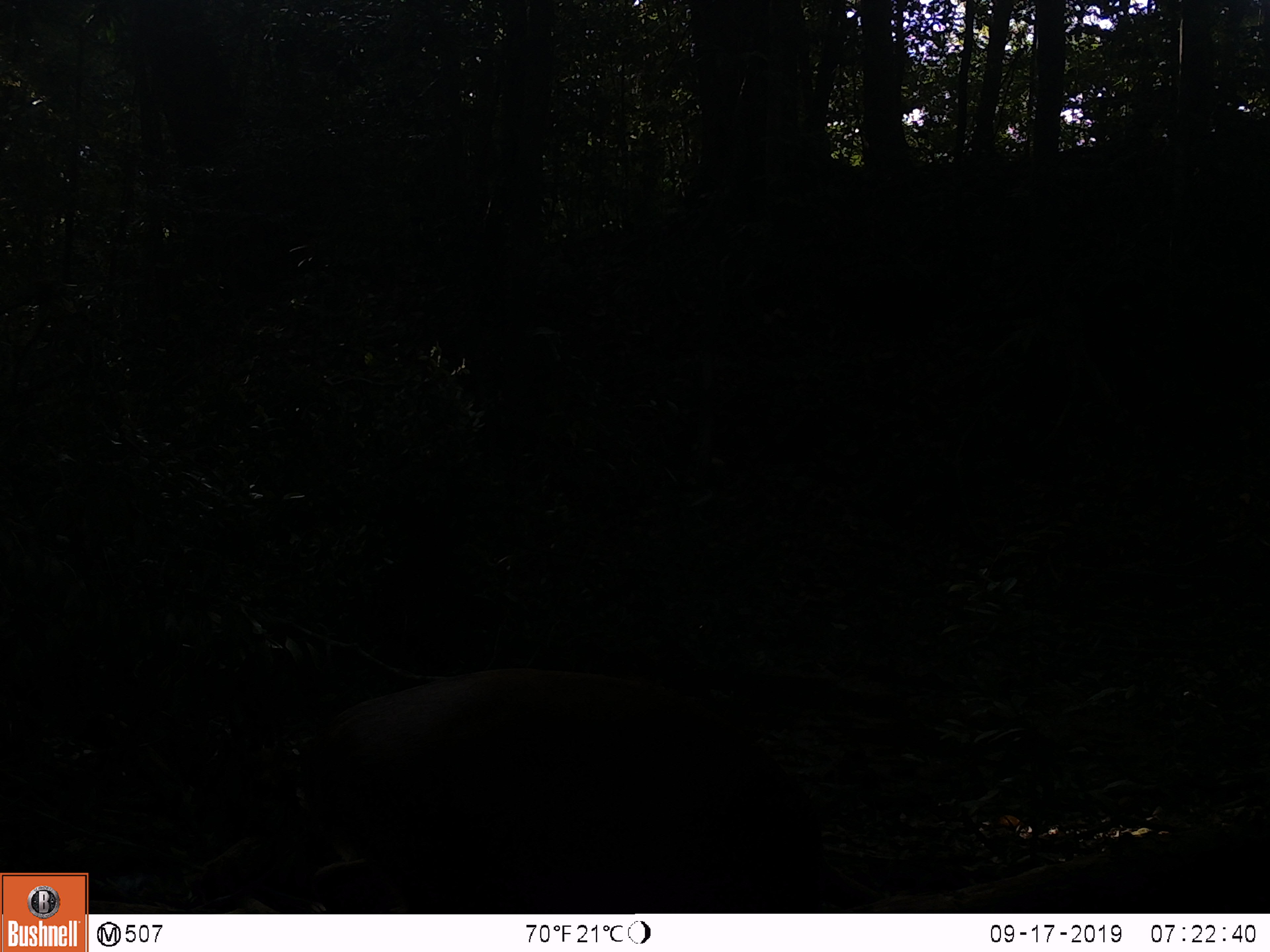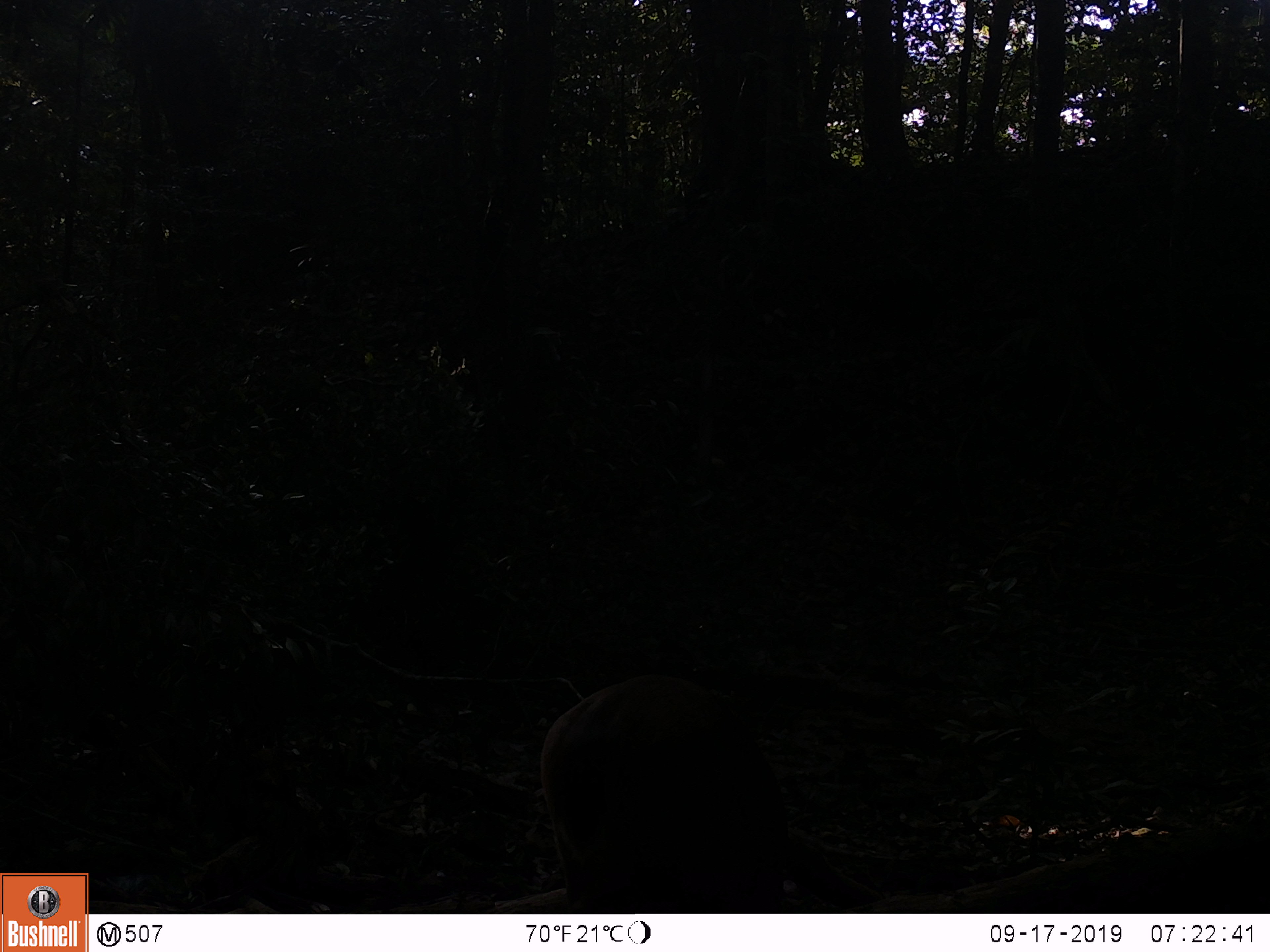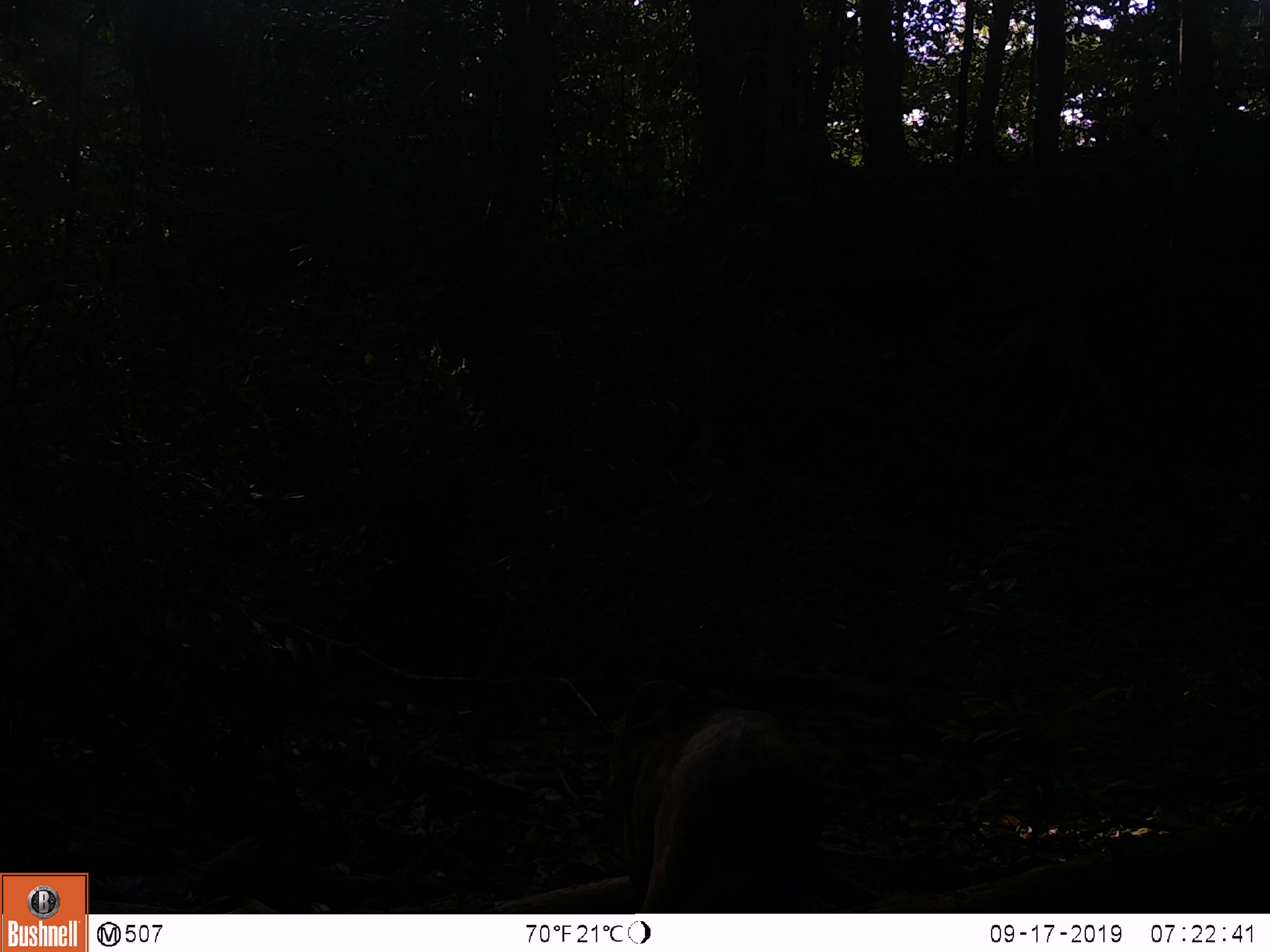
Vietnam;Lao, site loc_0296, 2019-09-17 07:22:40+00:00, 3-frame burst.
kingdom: Animalia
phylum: Chordata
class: Mammalia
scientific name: Laurasiatheria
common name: ungulate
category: unidentified ungulates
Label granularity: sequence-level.